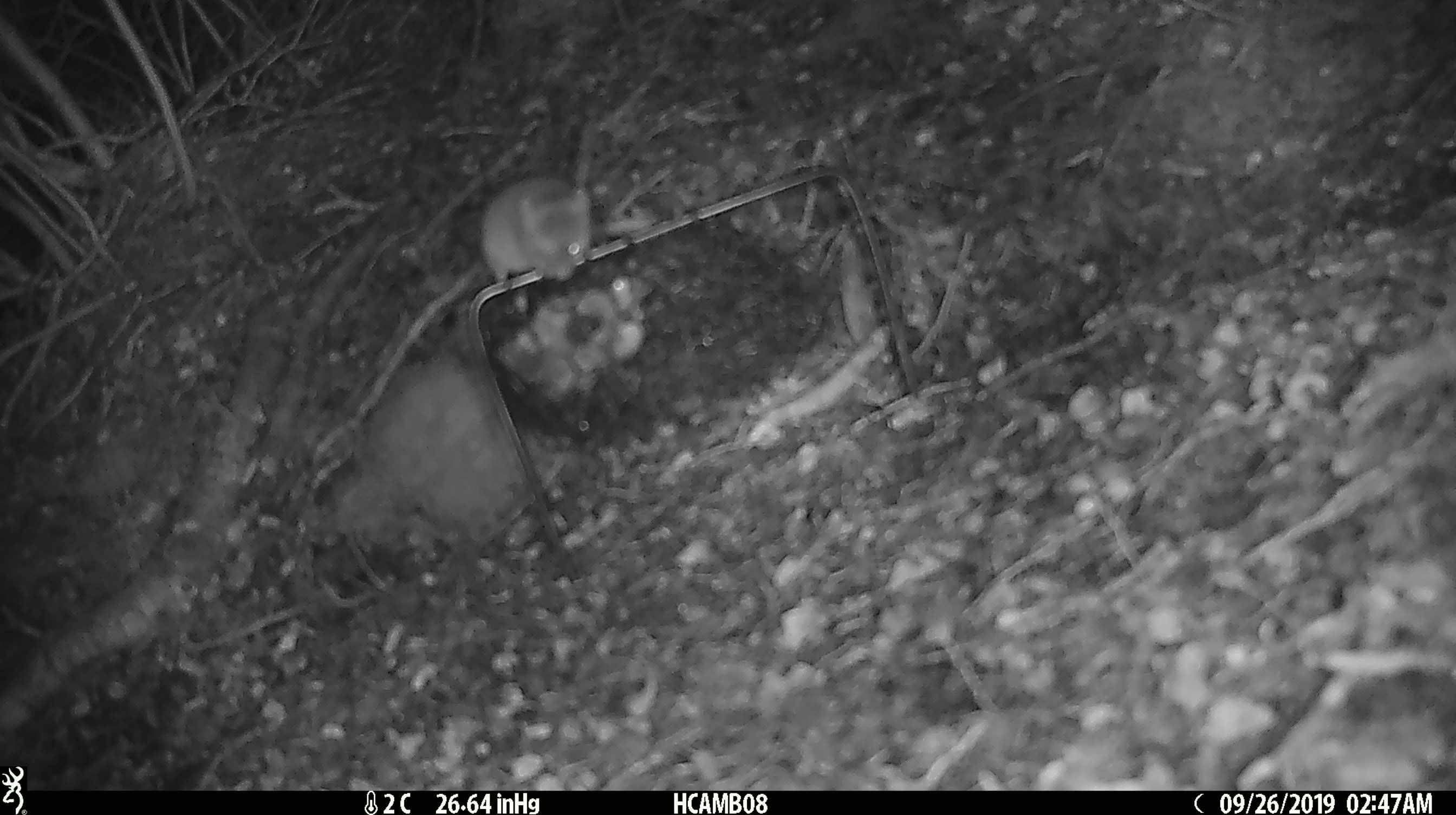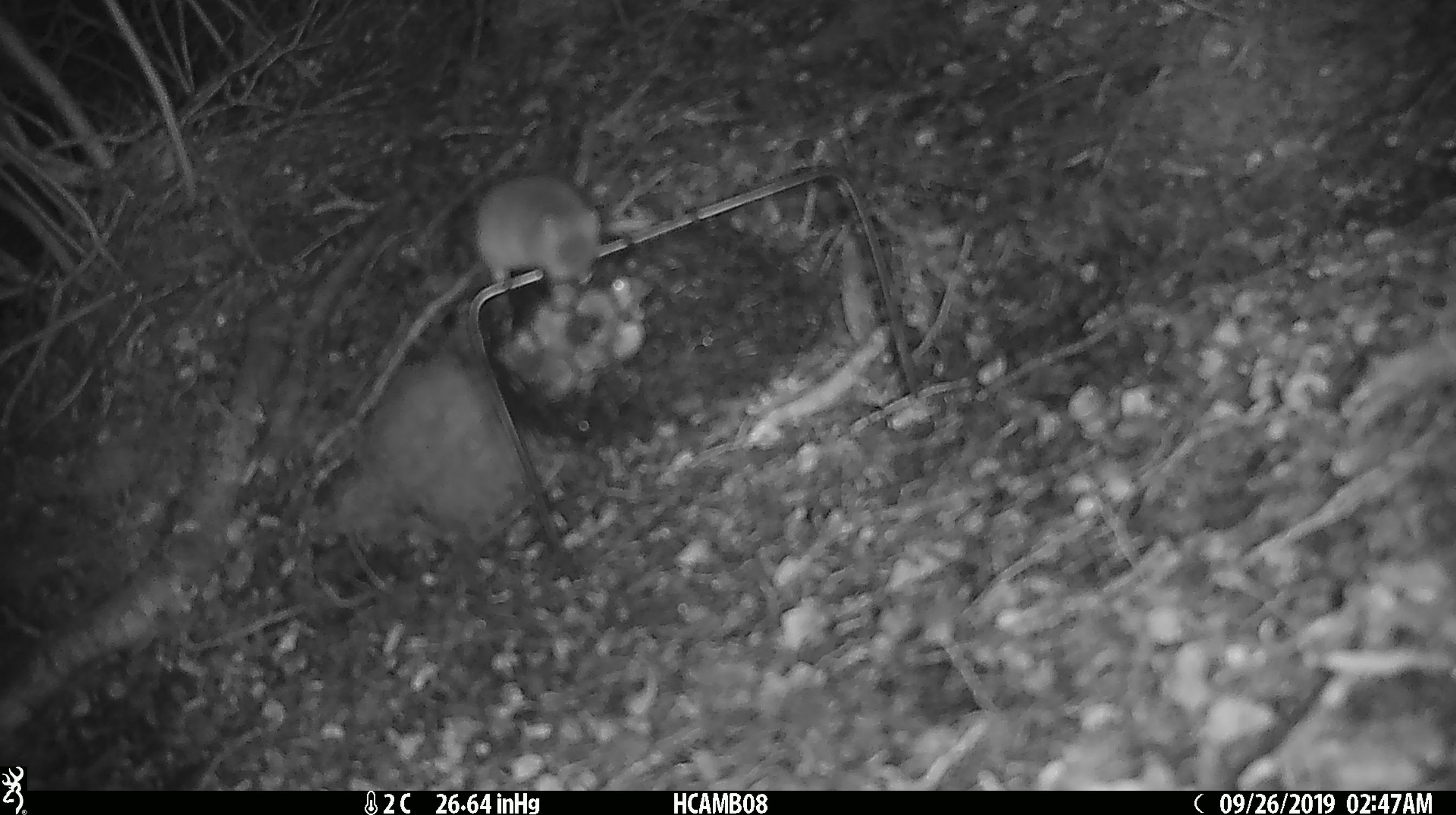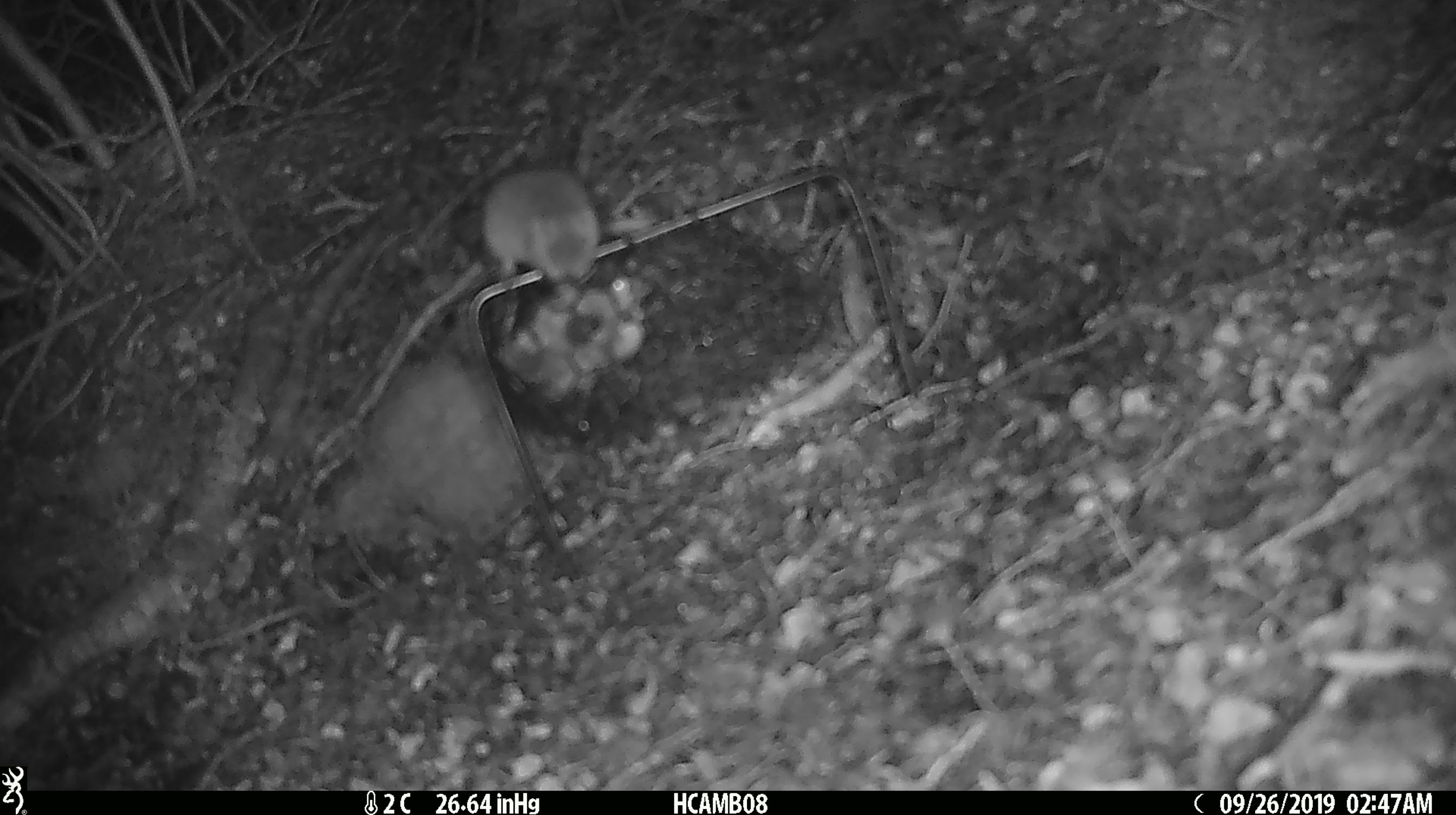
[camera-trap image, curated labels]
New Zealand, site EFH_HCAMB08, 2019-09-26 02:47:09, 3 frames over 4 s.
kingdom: Animalia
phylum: Chordata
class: Mammalia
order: Rodentia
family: Muridae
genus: Mus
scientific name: Mus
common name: mouse